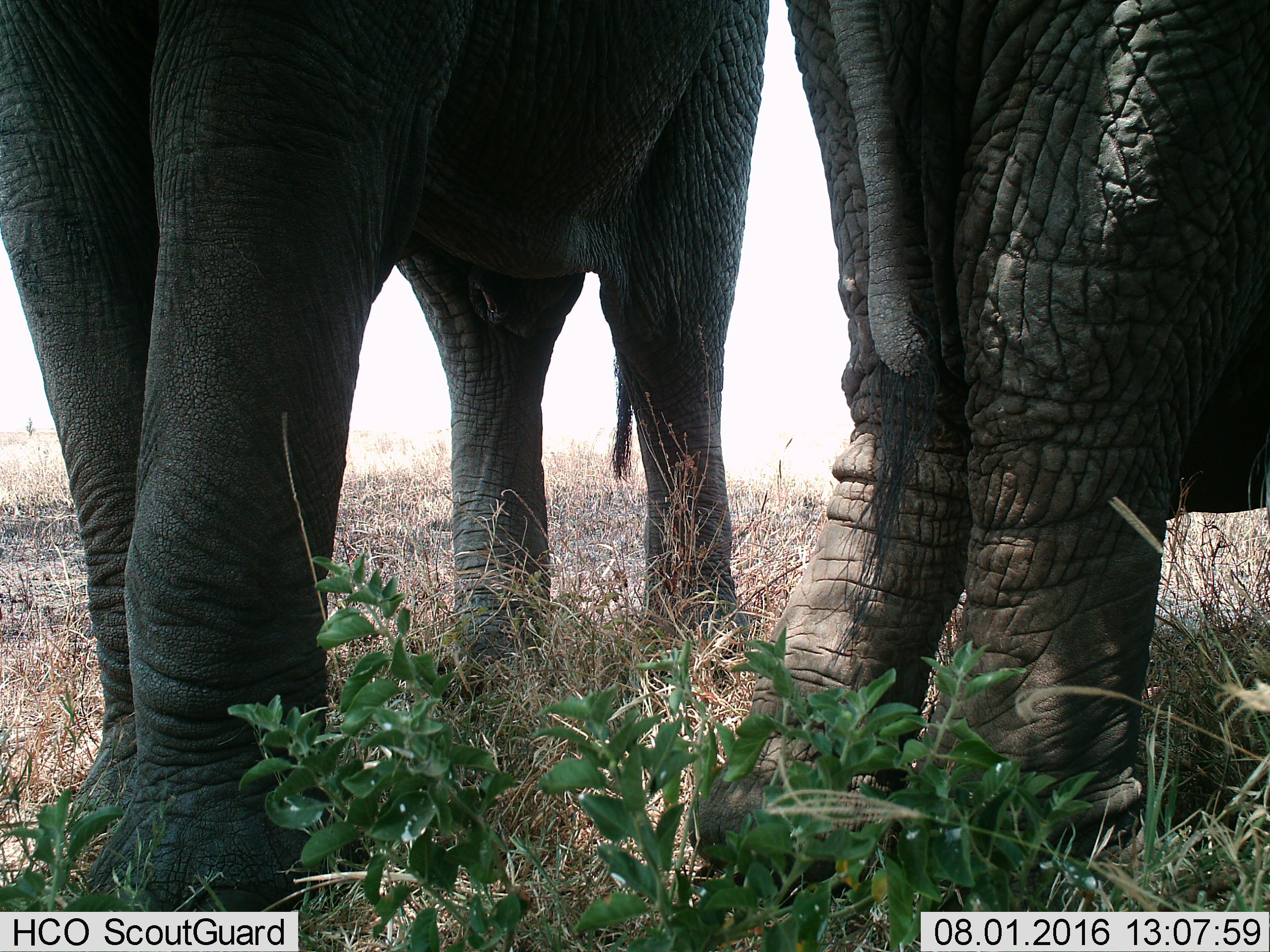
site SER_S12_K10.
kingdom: Animalia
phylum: Chordata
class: Mammalia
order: Proboscidea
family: Elephantidae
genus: Loxodonta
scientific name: Loxodonta africana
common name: african bush elephant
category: elephant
Elephant (african bush elephant) (Loxodonta africana), count 2. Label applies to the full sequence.